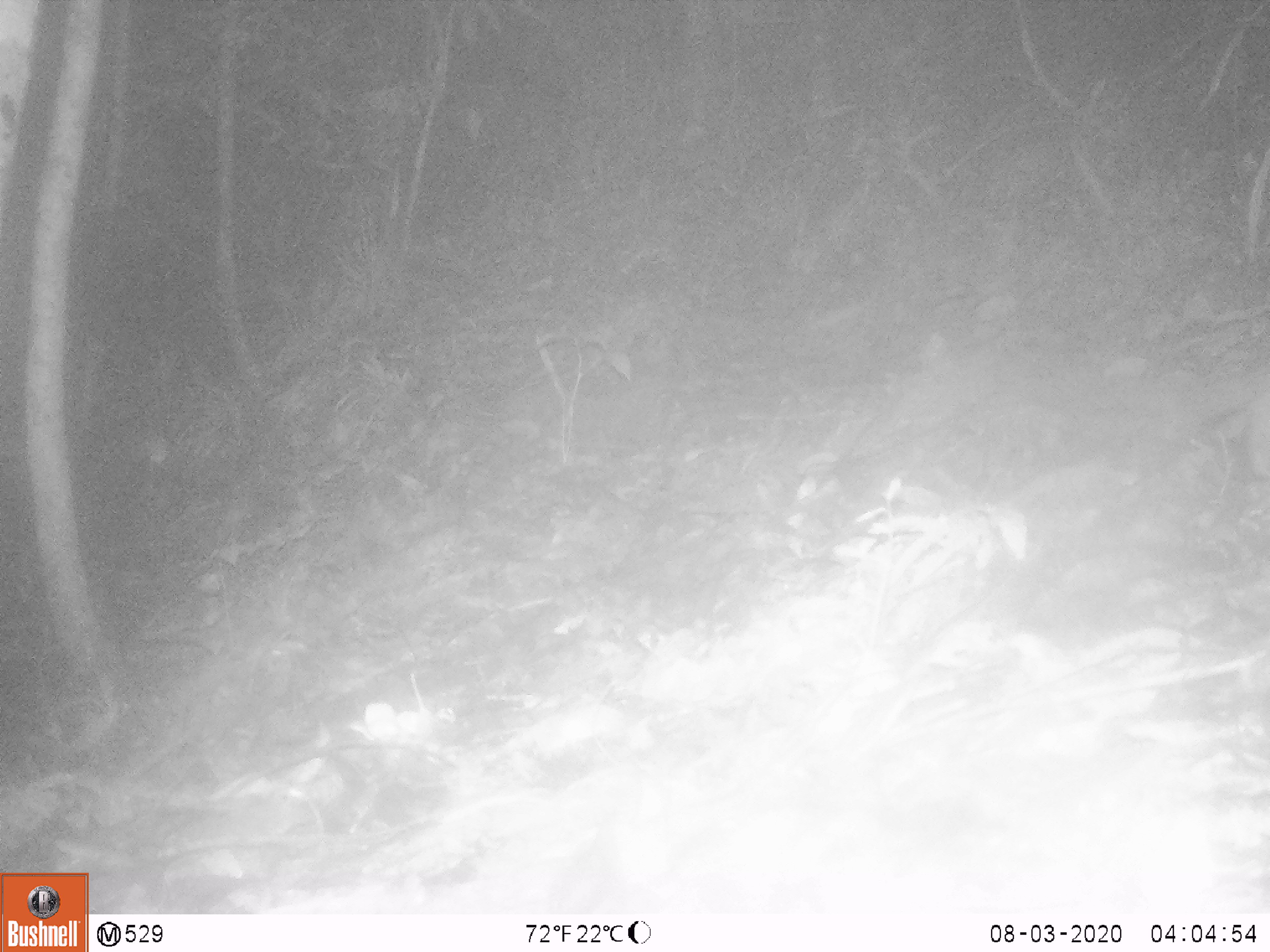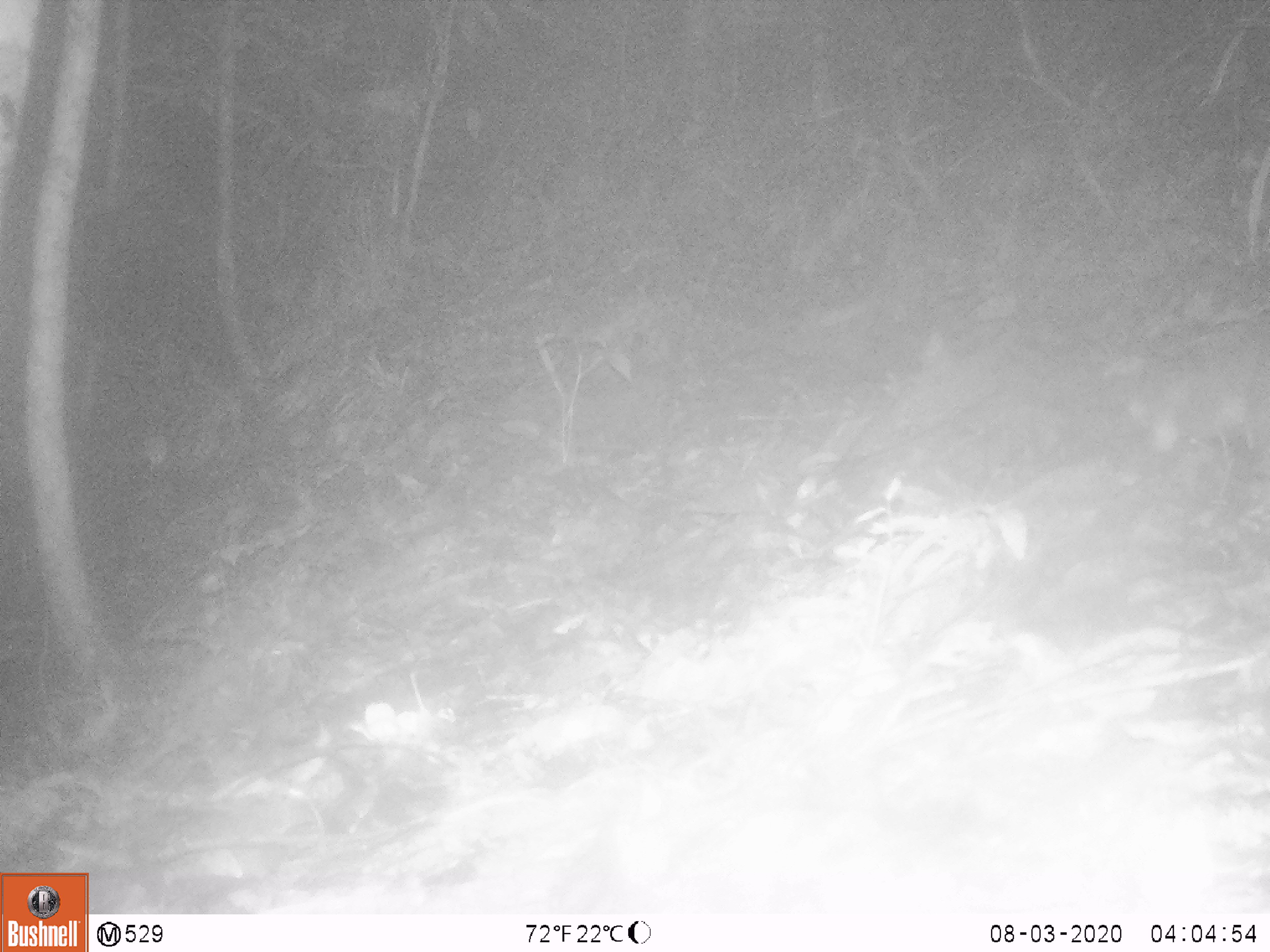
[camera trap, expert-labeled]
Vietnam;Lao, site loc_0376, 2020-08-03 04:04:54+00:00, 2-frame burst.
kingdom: Animalia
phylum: Chordata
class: Mammalia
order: Carnivora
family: Mustelidae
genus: Melogale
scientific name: Melogale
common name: ferret badger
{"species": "ferret badger (Melogale)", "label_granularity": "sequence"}